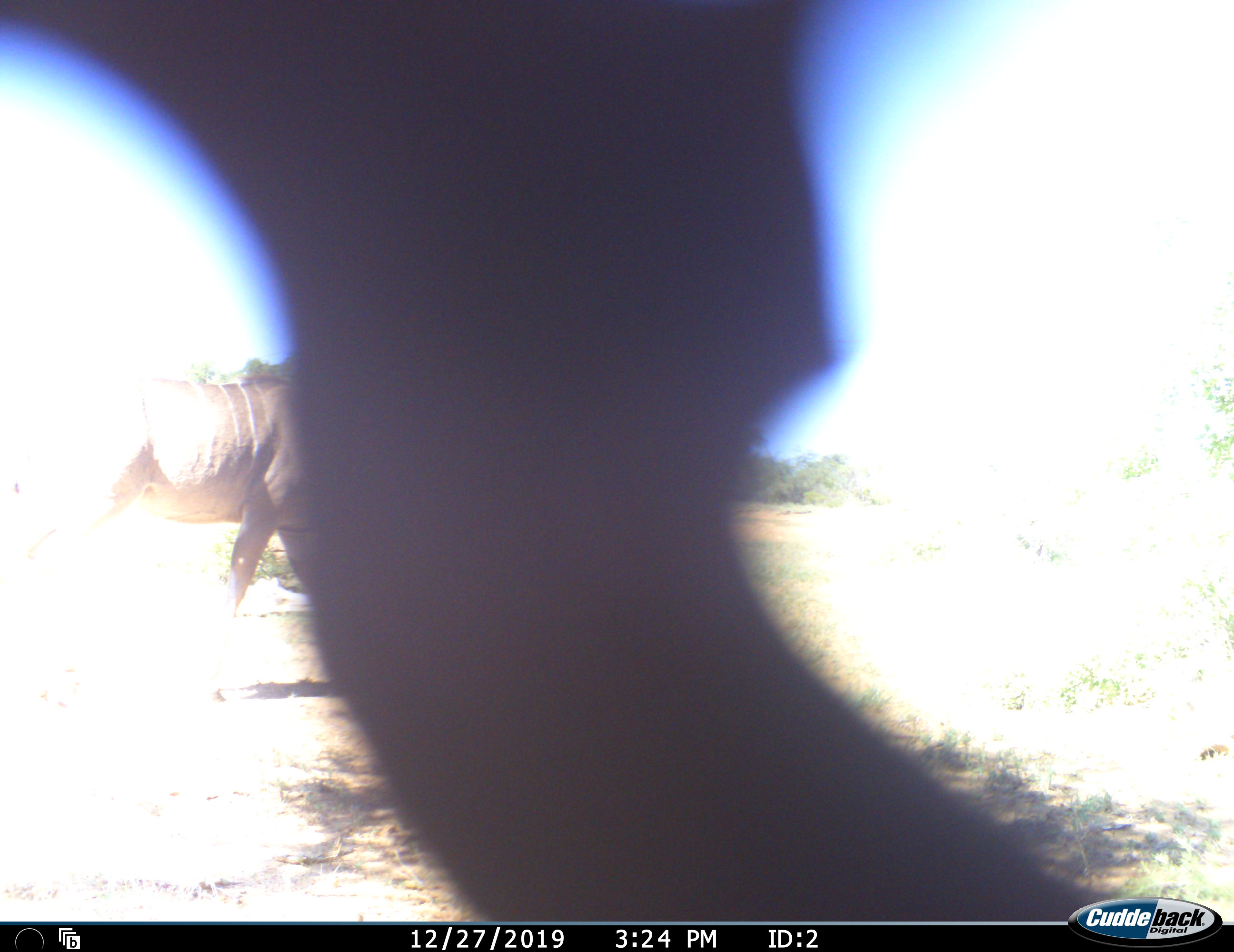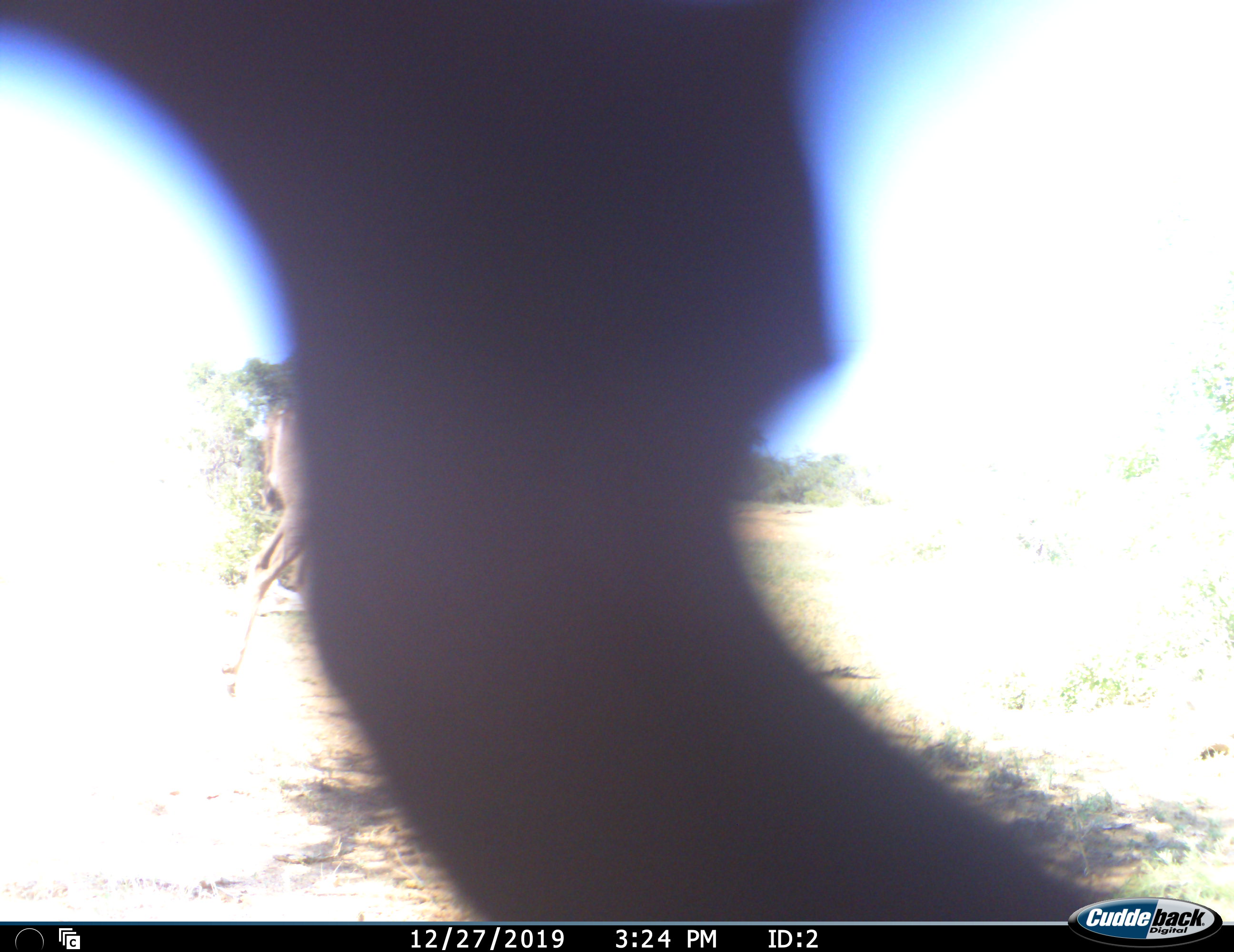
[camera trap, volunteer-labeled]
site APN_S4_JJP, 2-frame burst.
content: unidentified animal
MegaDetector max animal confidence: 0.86